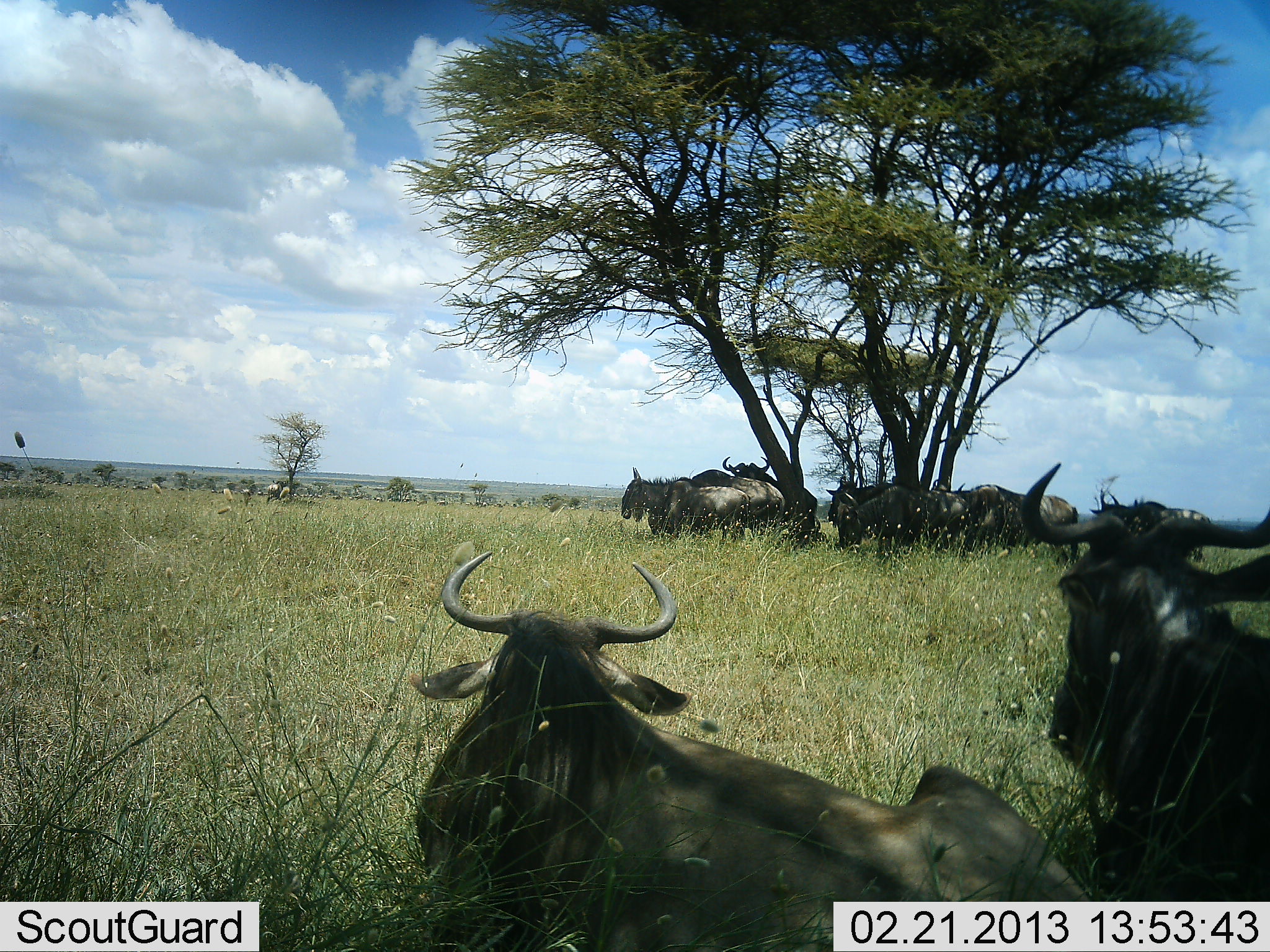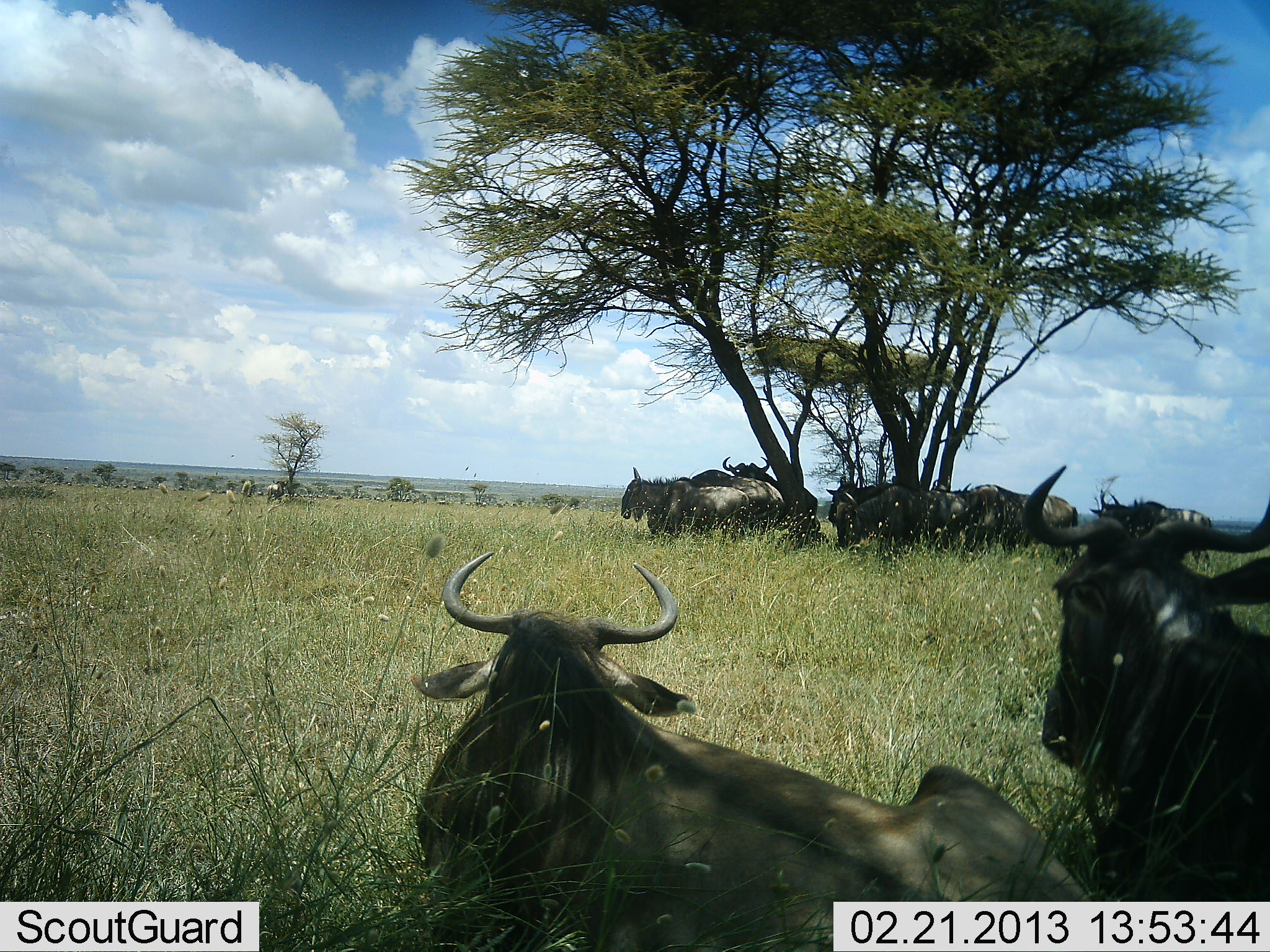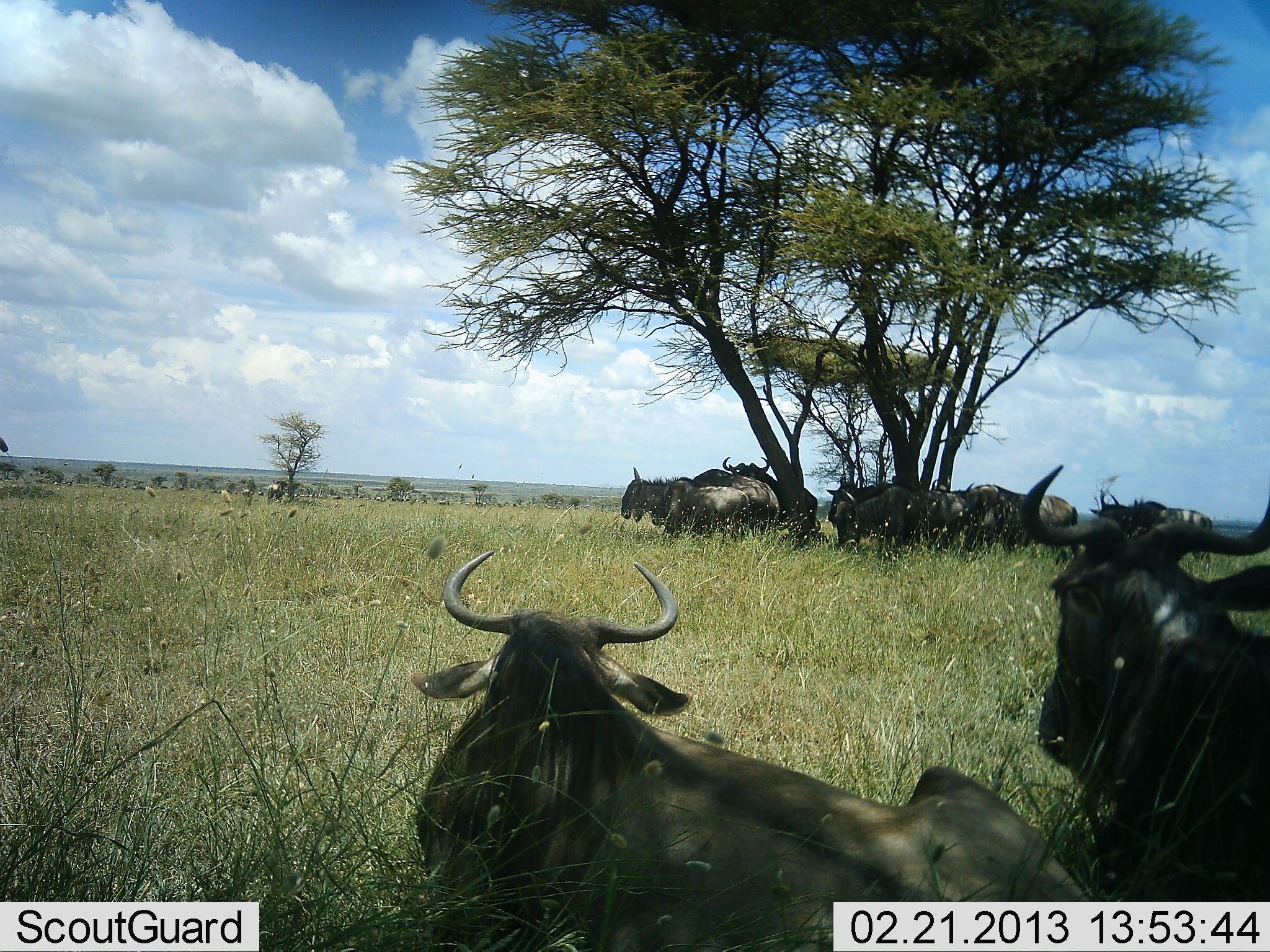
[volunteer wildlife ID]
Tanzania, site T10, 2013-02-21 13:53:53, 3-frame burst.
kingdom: Animalia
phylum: Chordata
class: Mammalia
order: Artiodactyla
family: Bovidae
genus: Connochaetes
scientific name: Connochaetes taurinus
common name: blue wildebeest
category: wildebeest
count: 11-50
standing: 55%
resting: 100%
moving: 0%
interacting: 5%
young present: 0%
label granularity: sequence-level